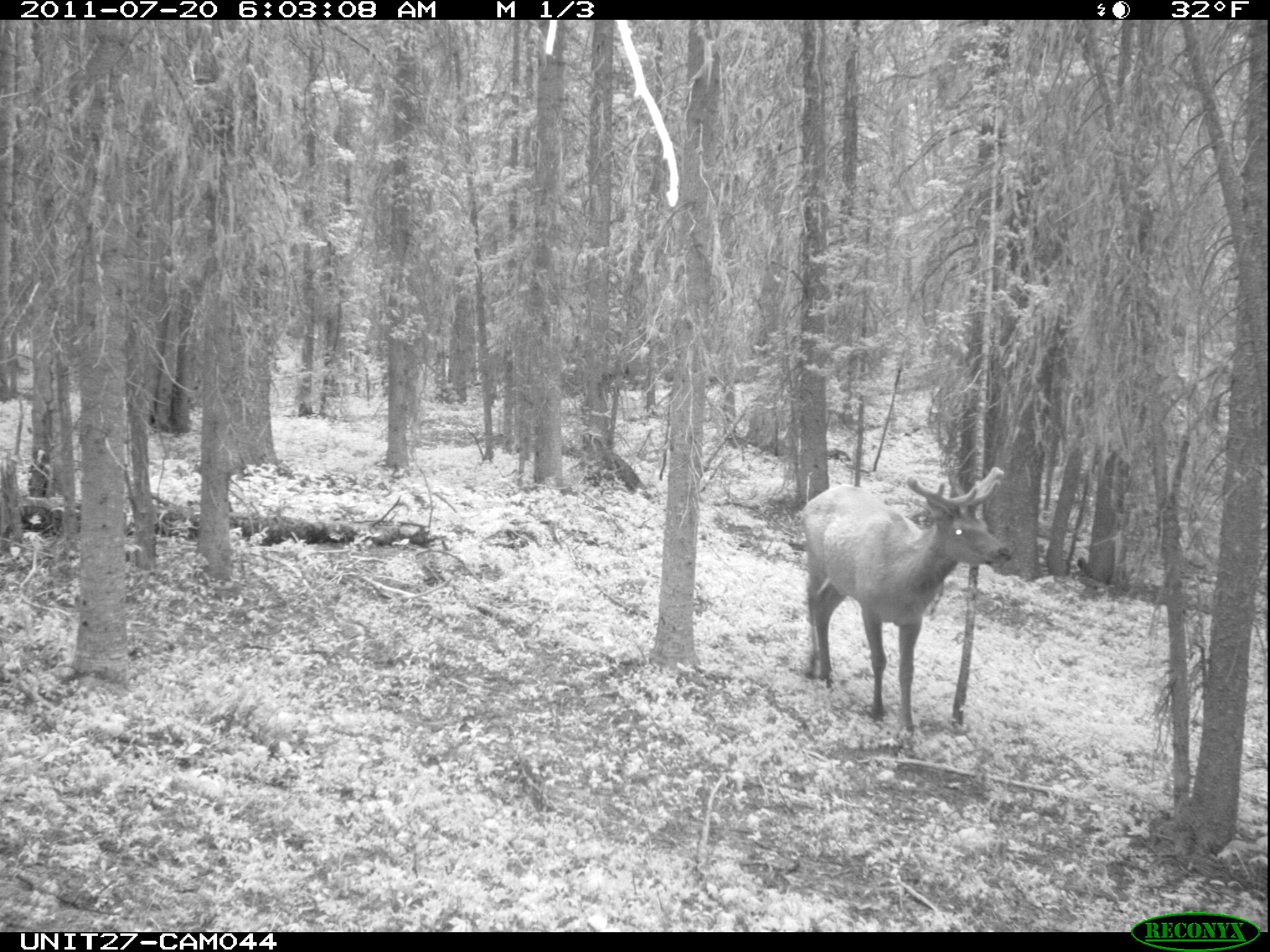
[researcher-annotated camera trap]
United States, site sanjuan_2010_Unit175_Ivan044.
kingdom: Animalia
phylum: Chordata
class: Mammalia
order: Artiodactyla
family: Cervidae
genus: Cervus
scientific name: Cervus elaphus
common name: red deer